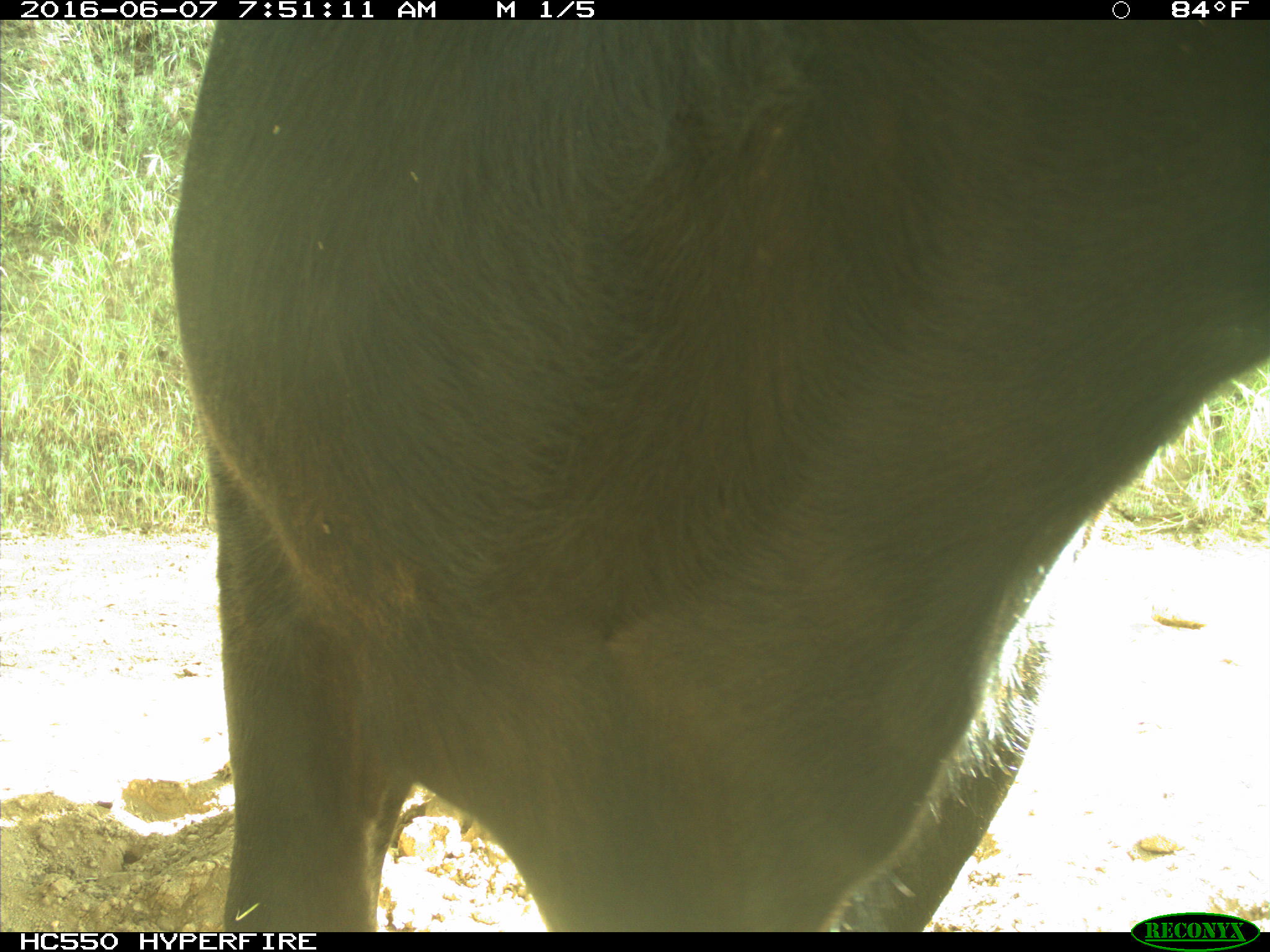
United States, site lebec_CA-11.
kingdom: Animalia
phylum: Chordata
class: Mammalia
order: Artiodactyla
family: Bovidae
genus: Bos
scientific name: Bos taurus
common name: domestic cow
Bos taurus (domestic cow).